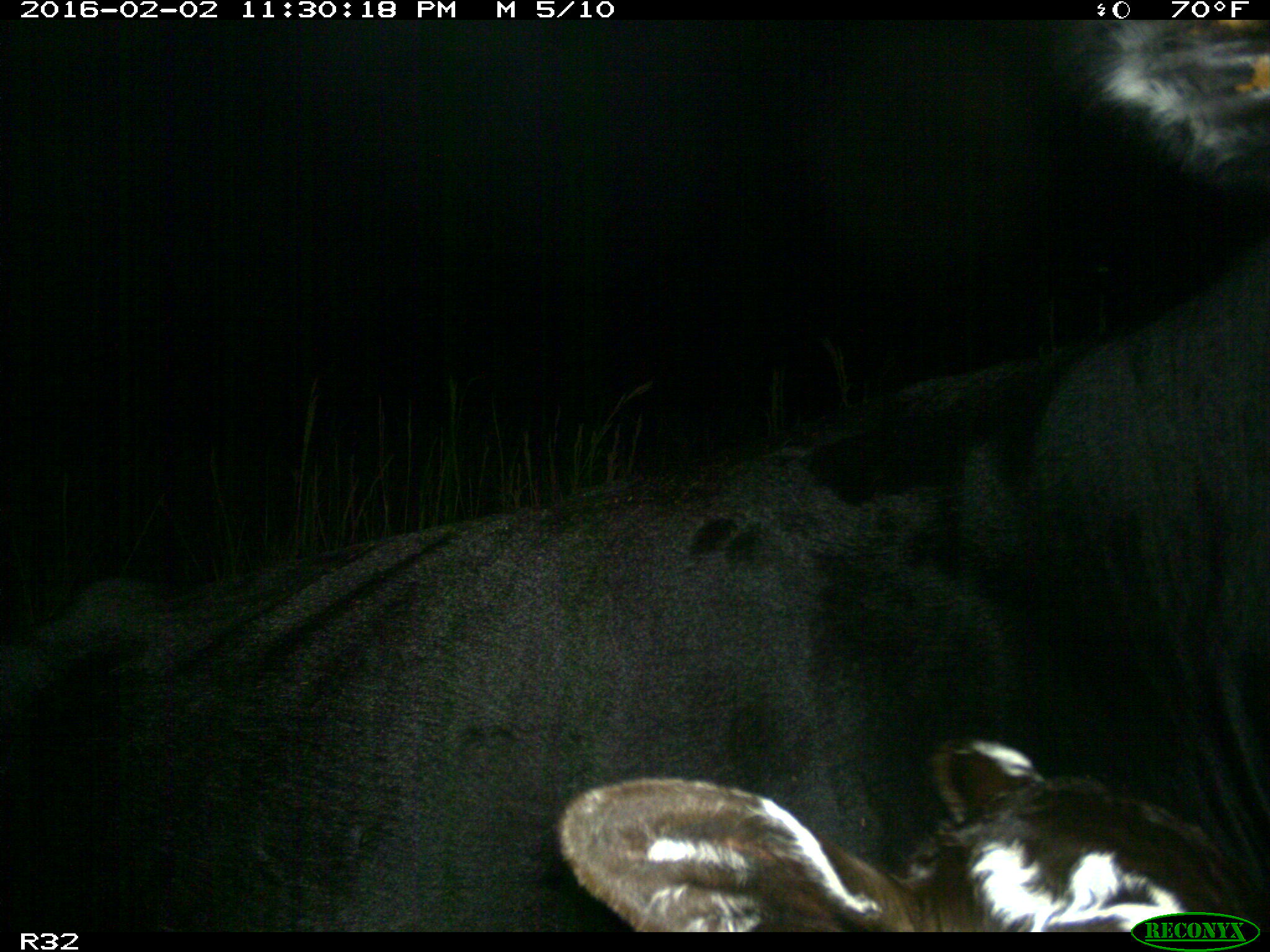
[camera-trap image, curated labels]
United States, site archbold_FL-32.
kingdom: Animalia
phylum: Chordata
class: Mammalia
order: Artiodactyla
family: Bovidae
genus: Bos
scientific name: Bos taurus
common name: domestic cow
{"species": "Bos taurus (domestic cow)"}